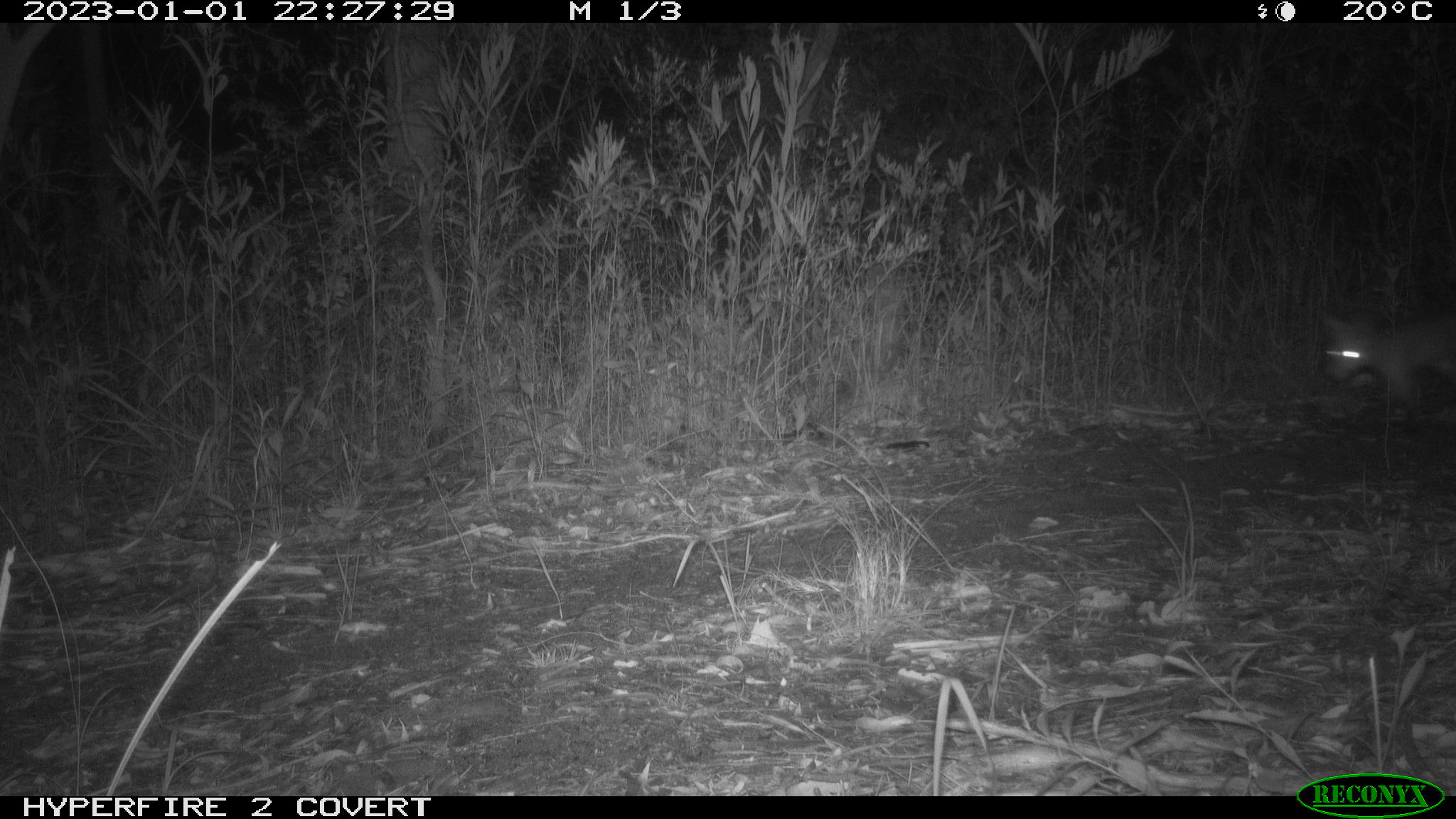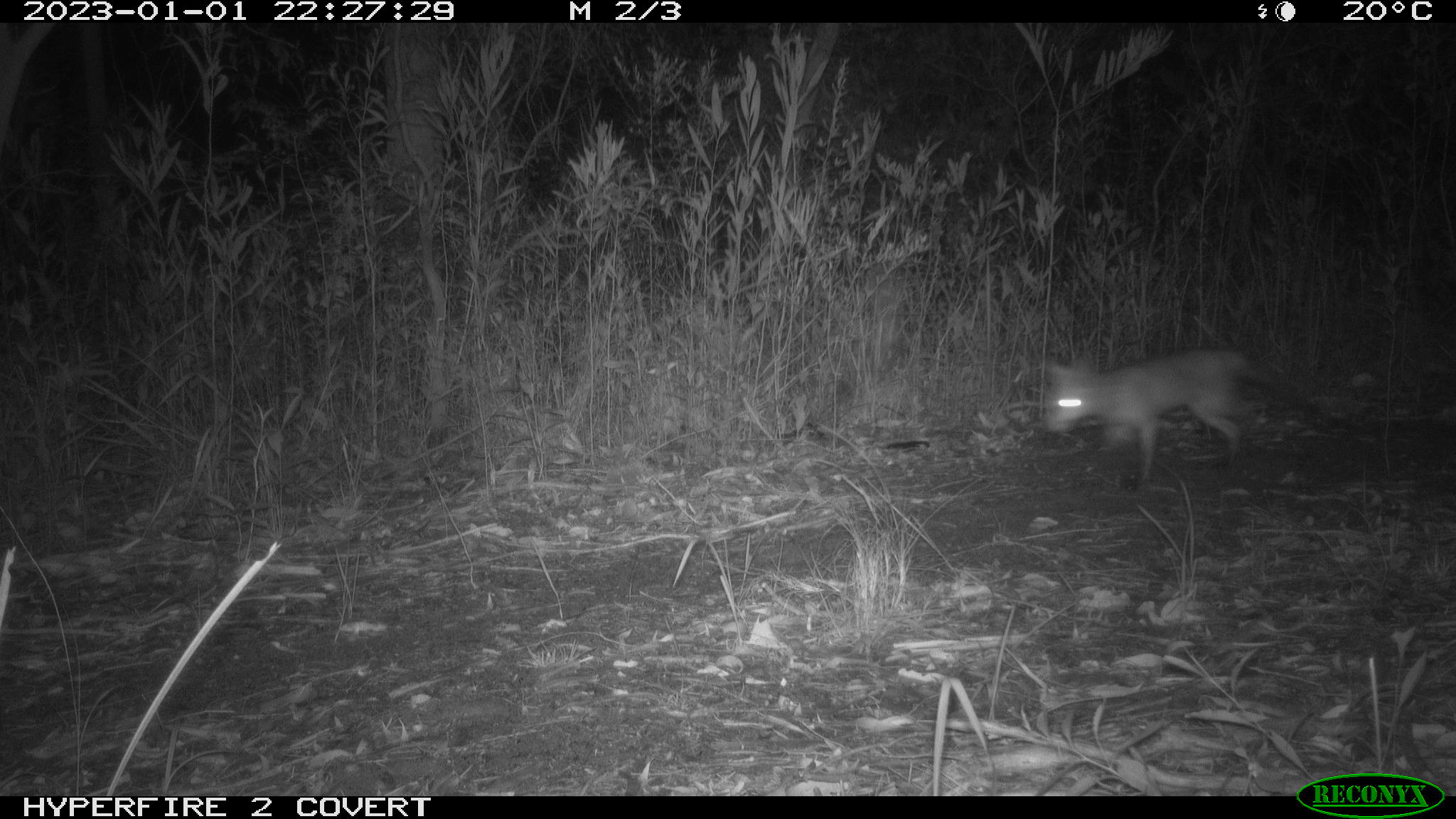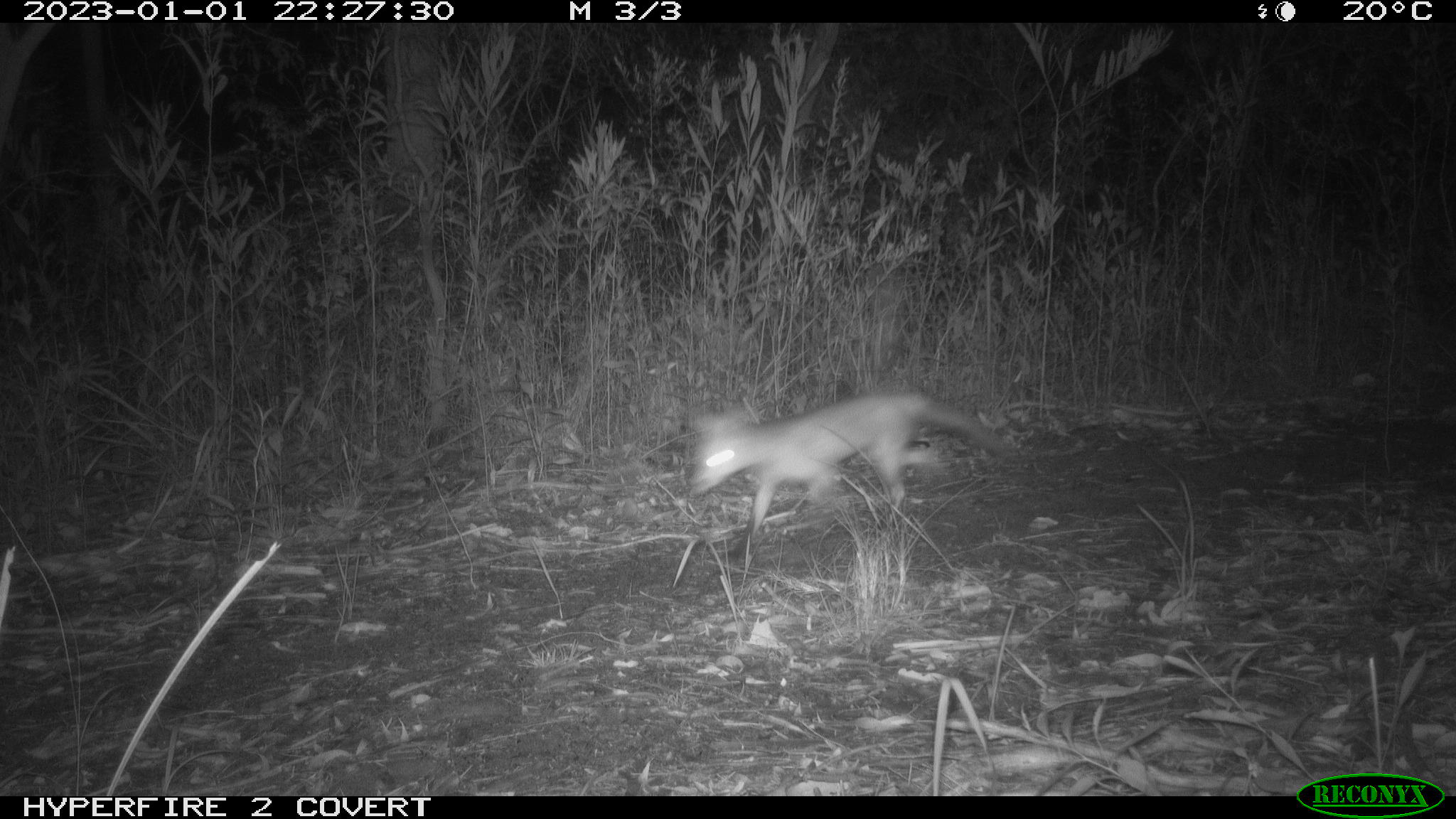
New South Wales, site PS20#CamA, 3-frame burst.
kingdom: Animalia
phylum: Chordata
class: Mammalia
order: Carnivora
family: Canidae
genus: Vulpes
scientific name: Vulpes vulpes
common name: red fox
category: fox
Fox (red fox) (Vulpes vulpes).